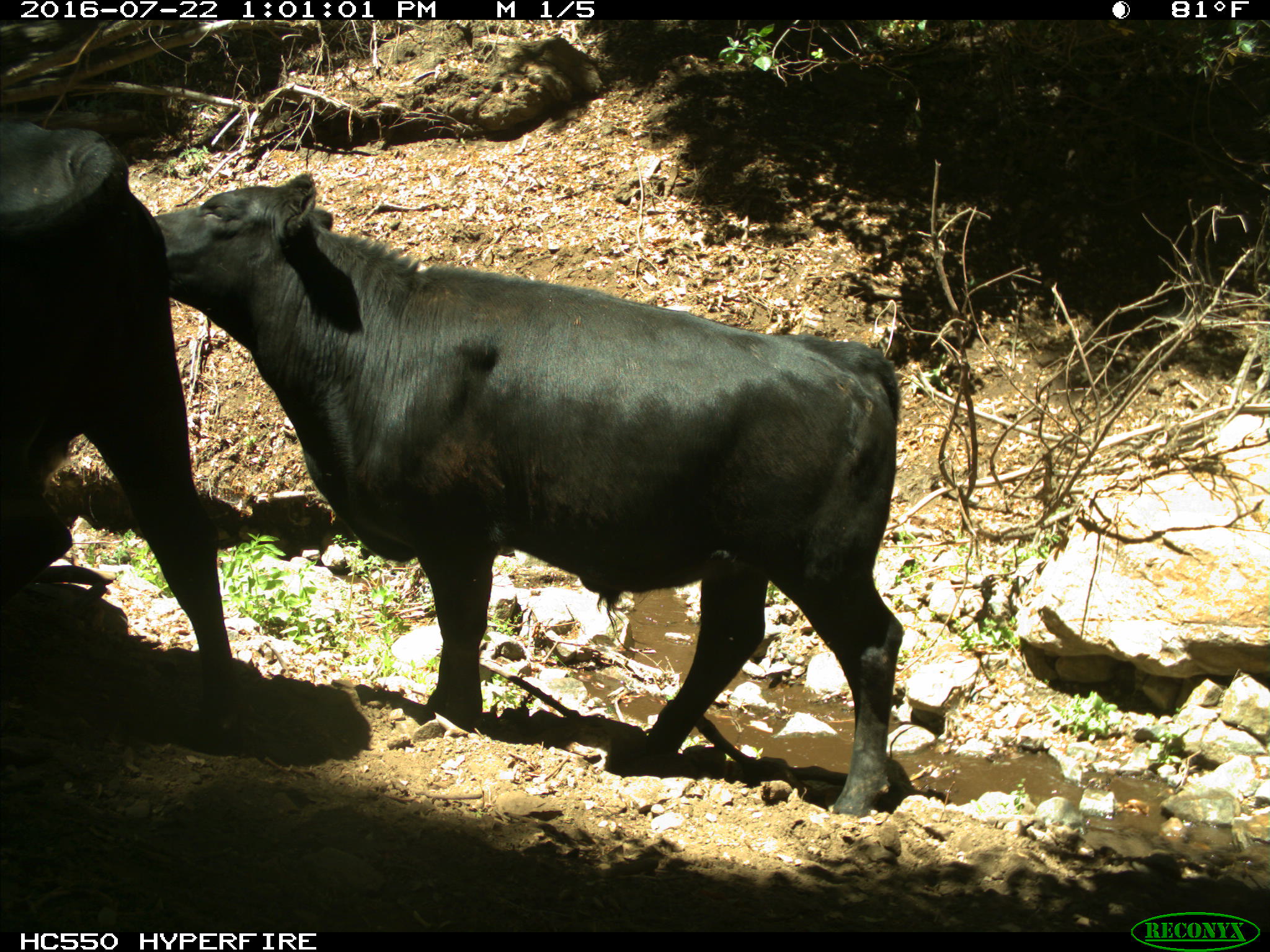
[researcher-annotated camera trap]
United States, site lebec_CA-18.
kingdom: Animalia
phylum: Chordata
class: Mammalia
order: Artiodactyla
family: Bovidae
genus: Bos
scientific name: Bos taurus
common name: domestic cow